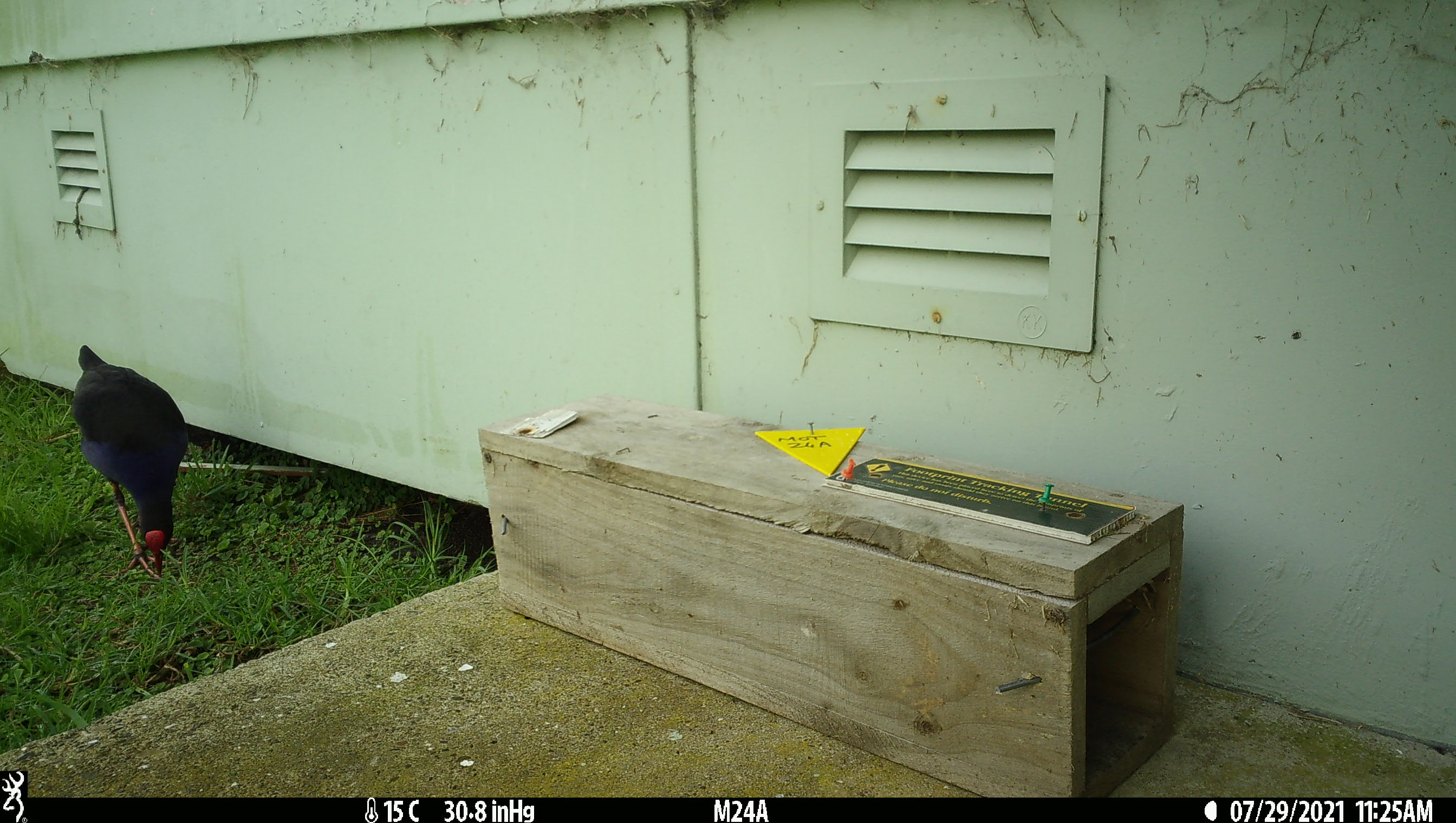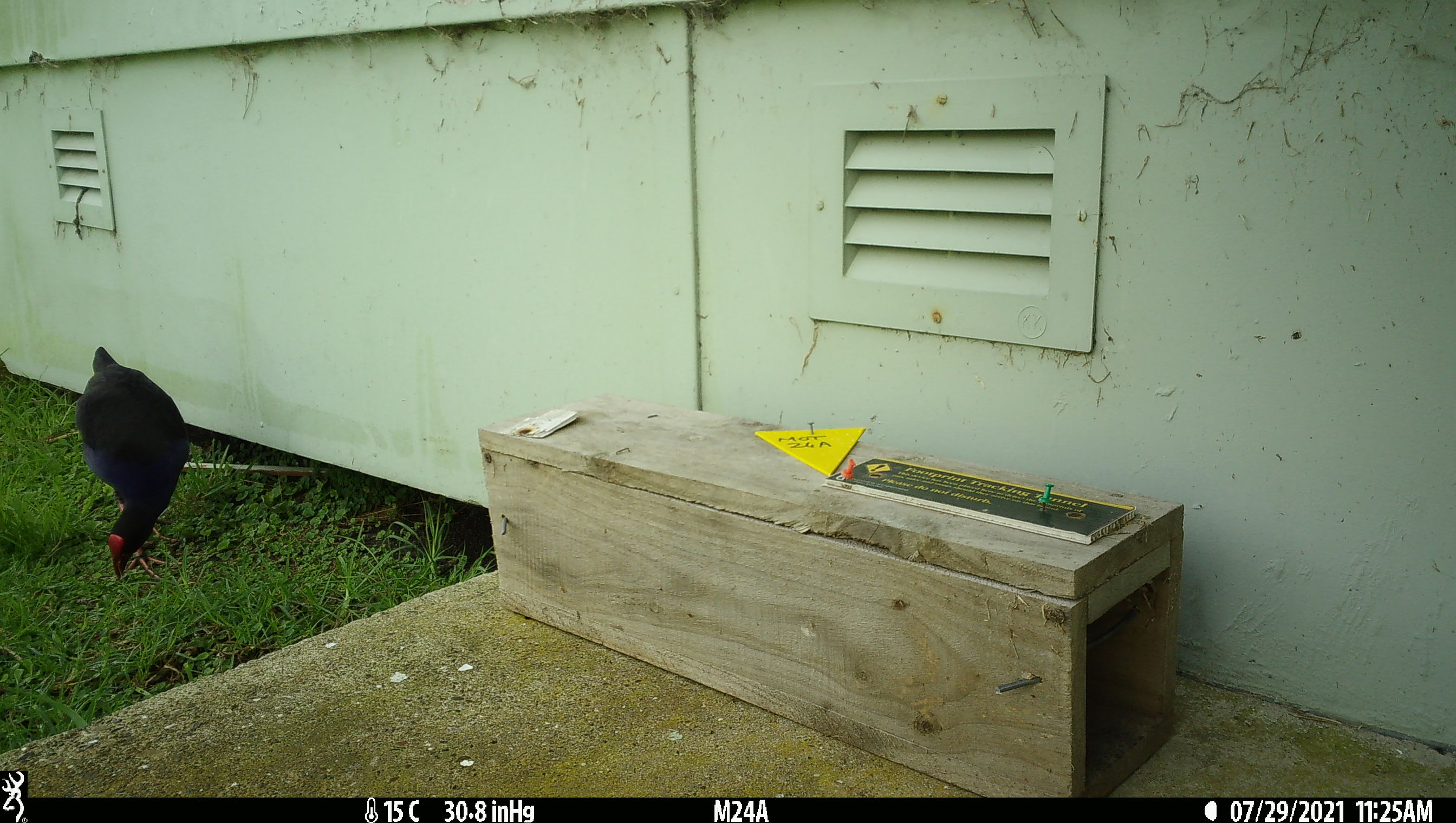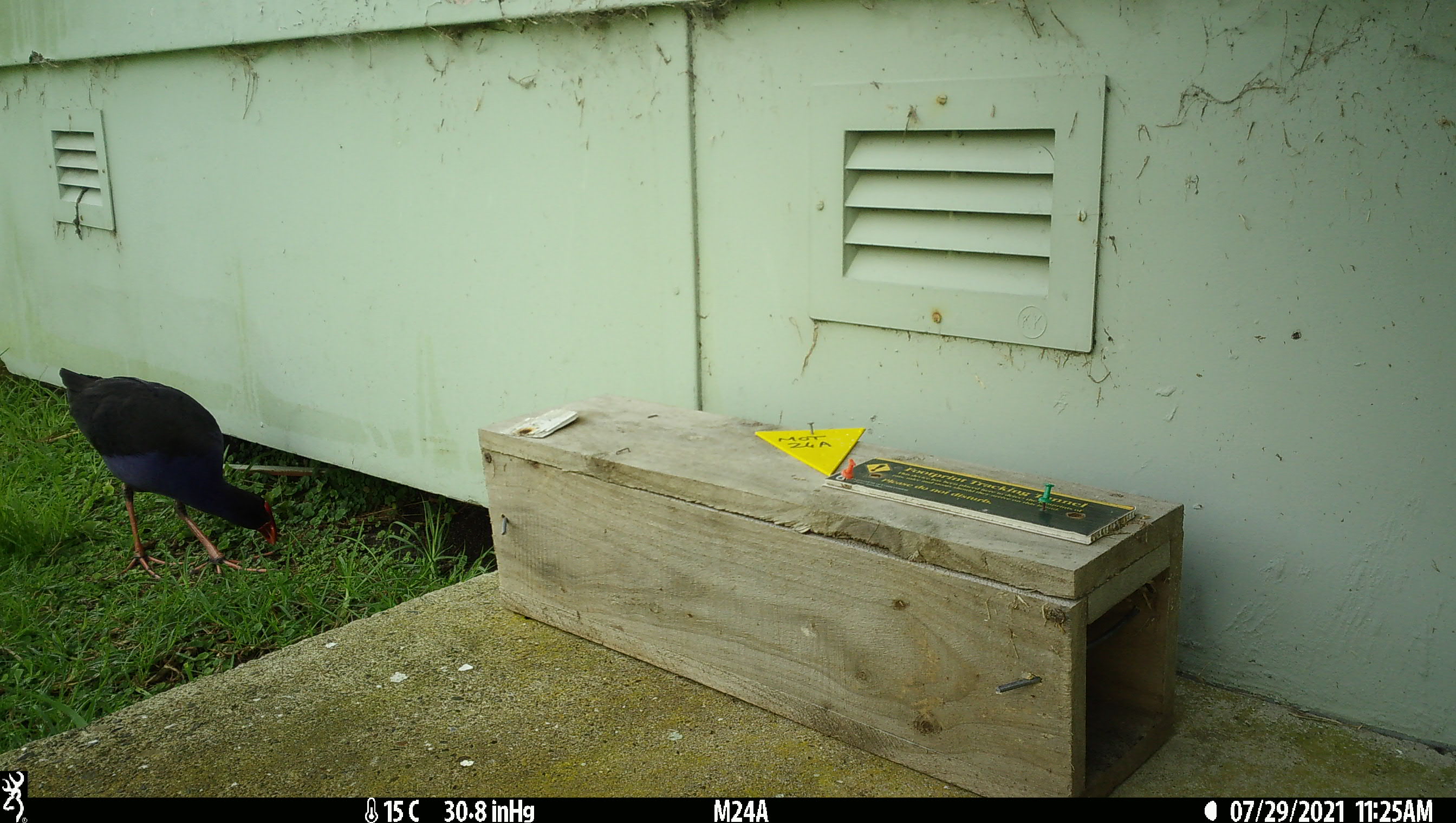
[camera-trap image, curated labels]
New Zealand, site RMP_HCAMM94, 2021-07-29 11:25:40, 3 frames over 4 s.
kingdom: Animalia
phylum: Chordata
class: Aves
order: Gruiformes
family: Rallidae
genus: Porphyrio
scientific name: Porphyrio melanotus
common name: australasian swamphen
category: pukeko